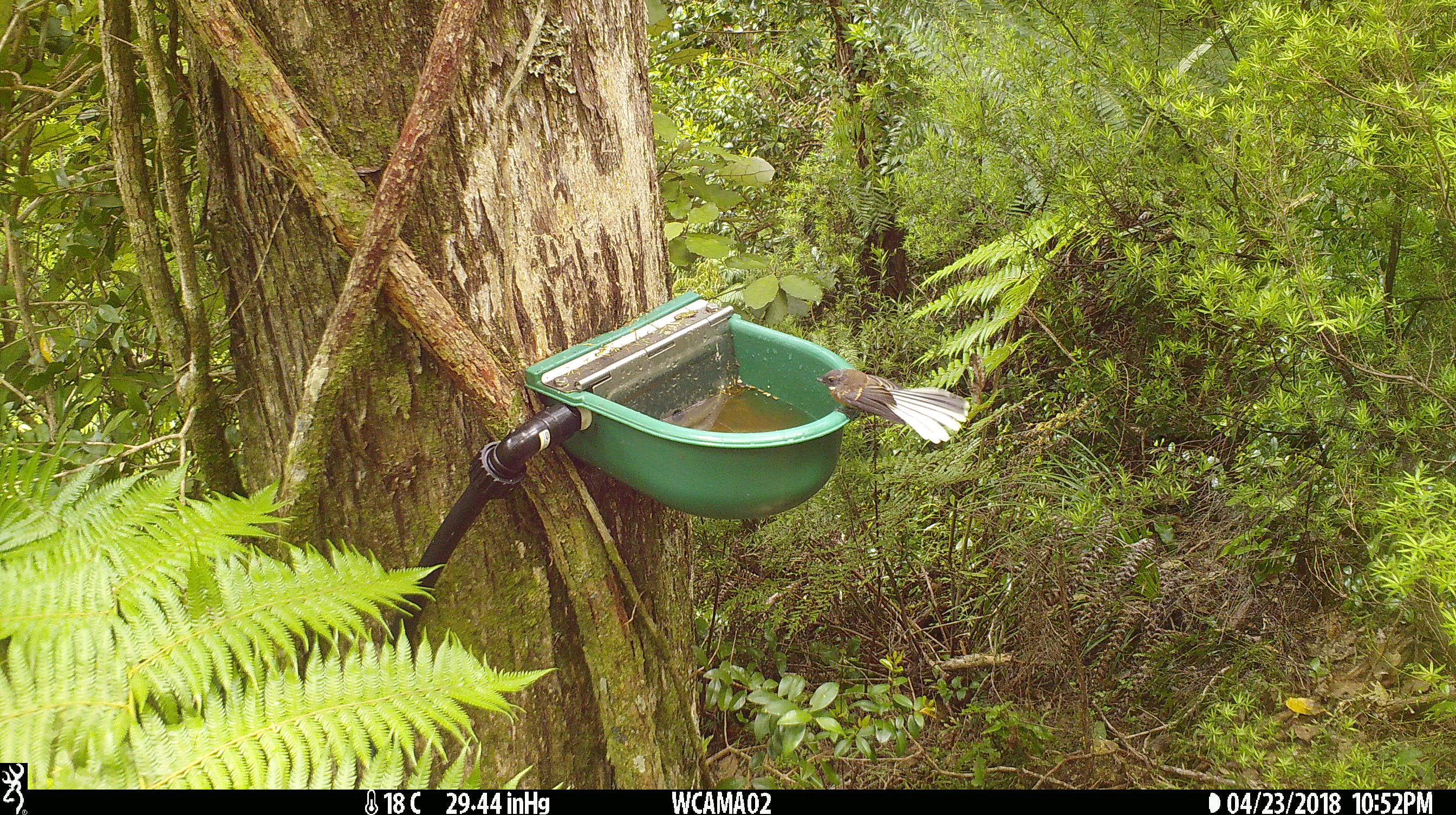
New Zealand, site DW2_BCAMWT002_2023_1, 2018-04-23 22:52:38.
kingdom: Animalia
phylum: Chordata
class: Aves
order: Passeriformes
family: Rhipiduridae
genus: Rhipidura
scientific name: Rhipidura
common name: fantails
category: fantail